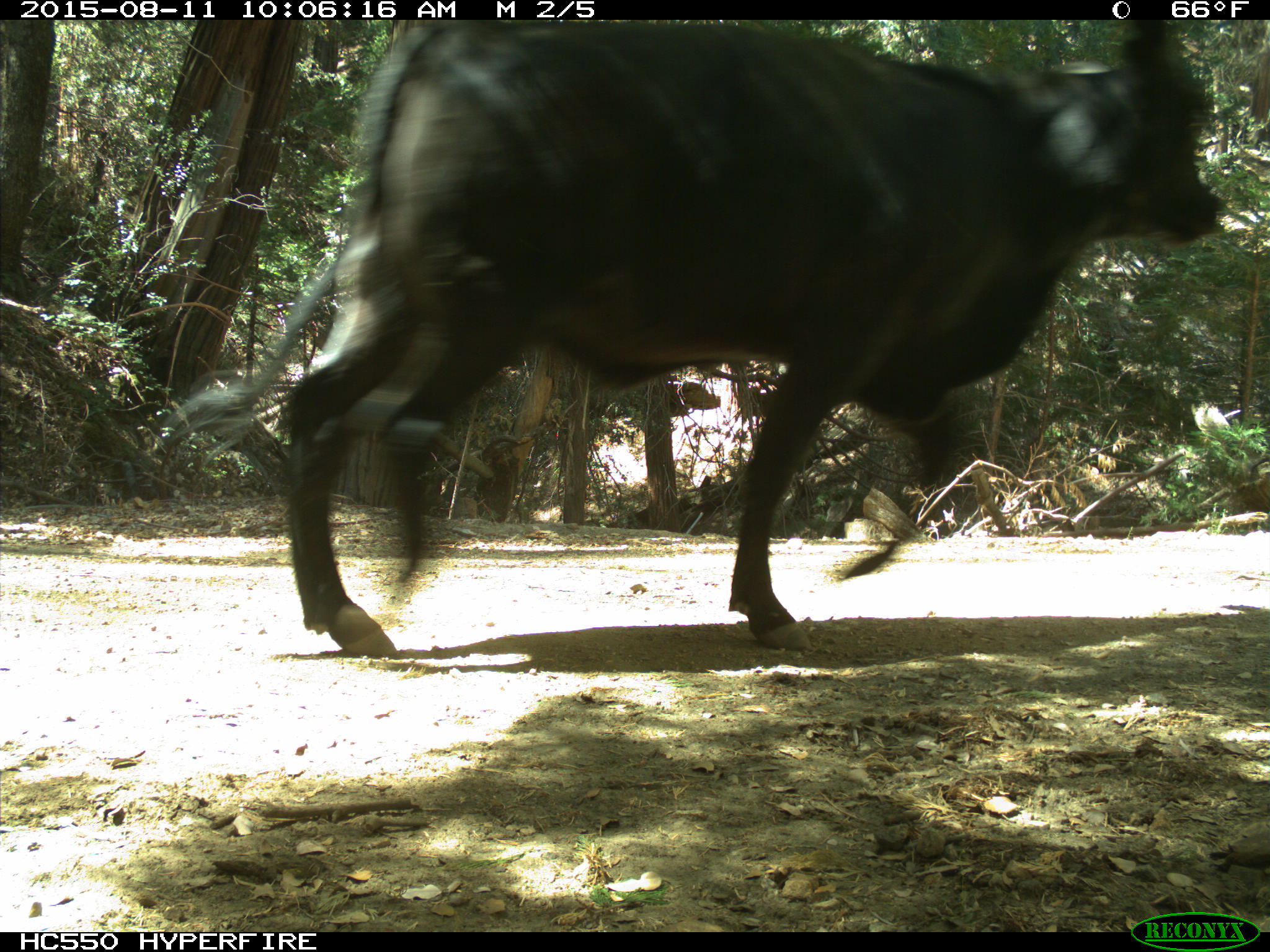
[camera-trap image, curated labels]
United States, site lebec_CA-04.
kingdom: Animalia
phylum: Chordata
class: Mammalia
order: Artiodactyla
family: Bovidae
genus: Bos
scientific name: Bos taurus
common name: domestic cow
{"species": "Bos taurus (domestic cow)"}